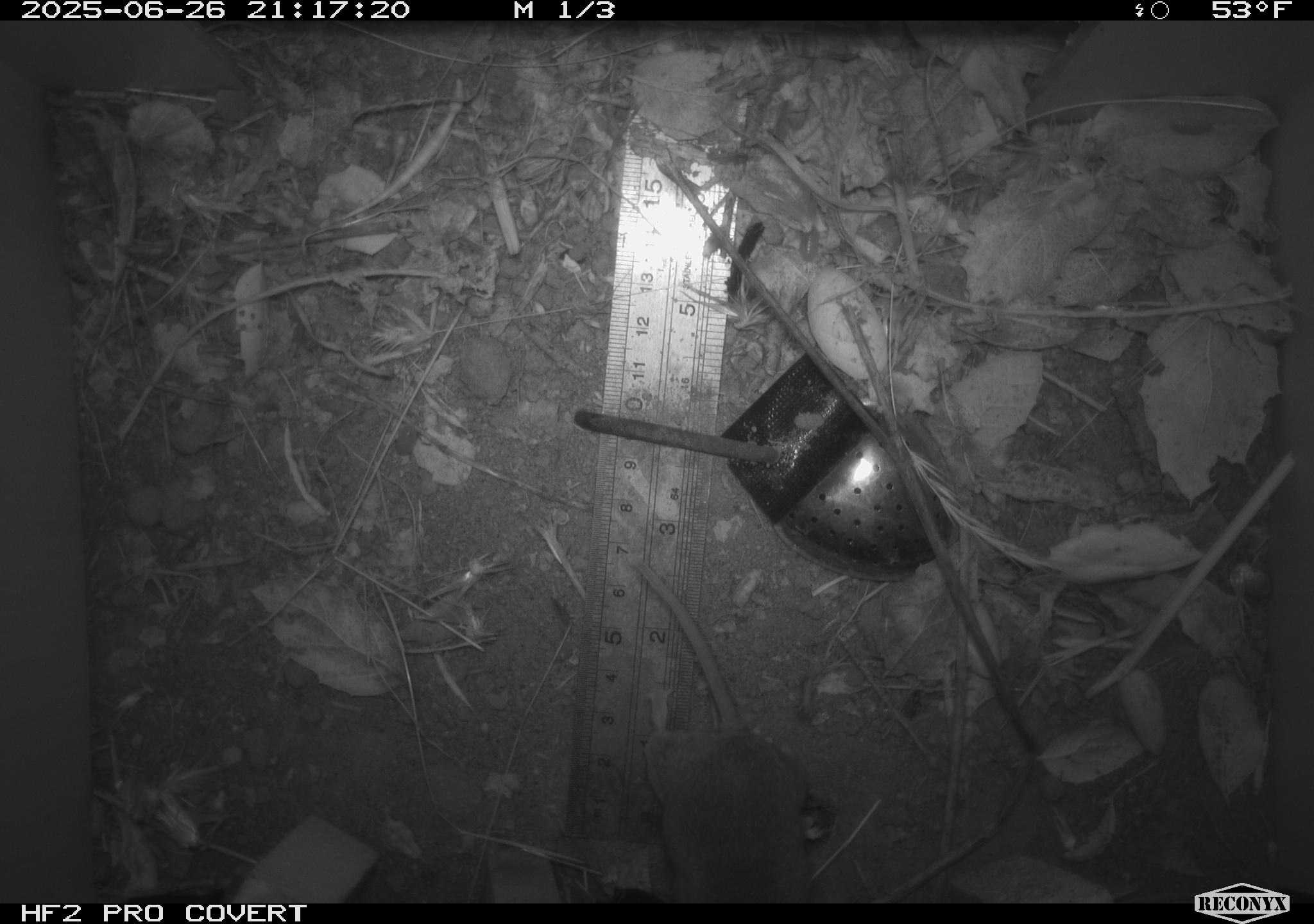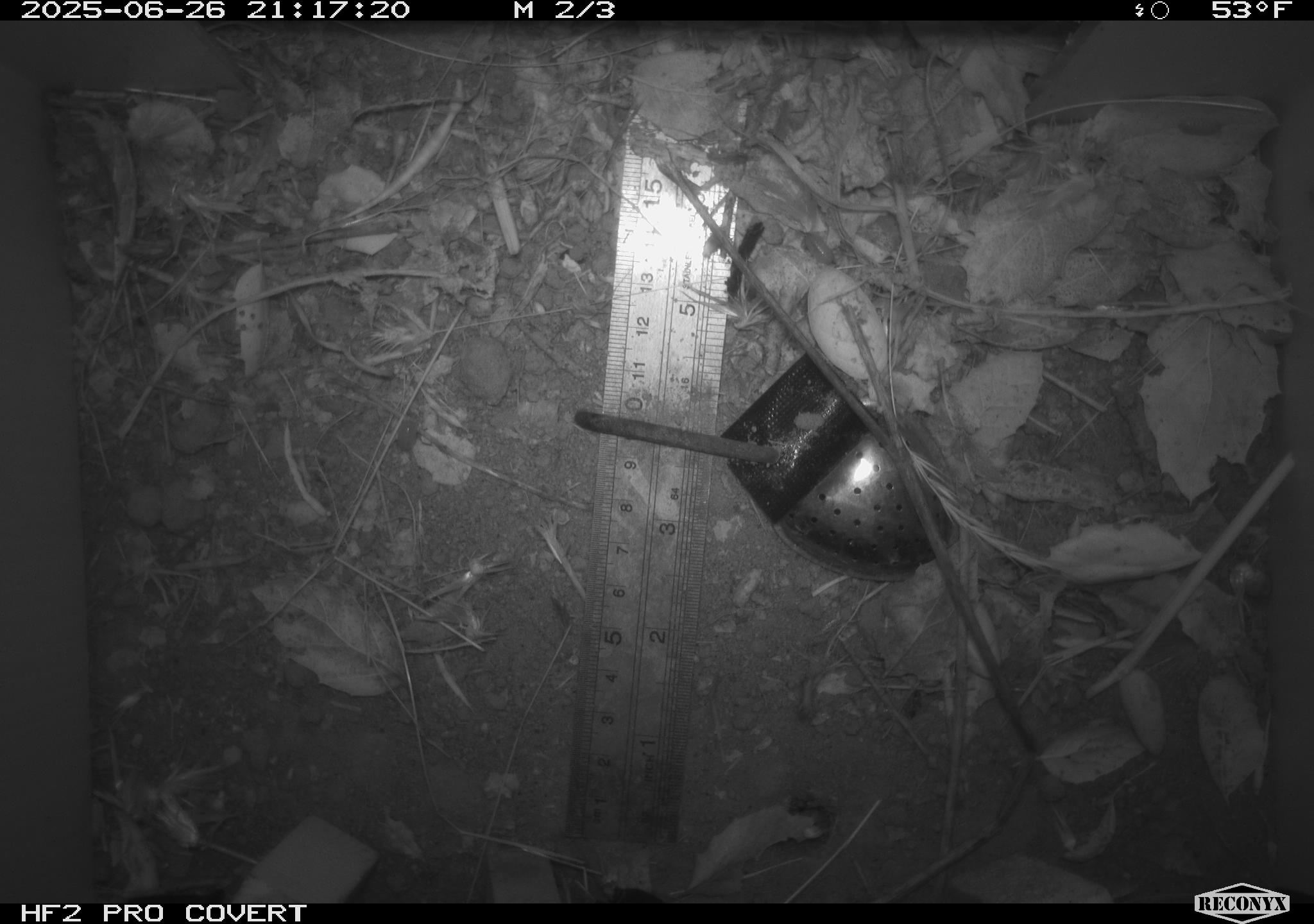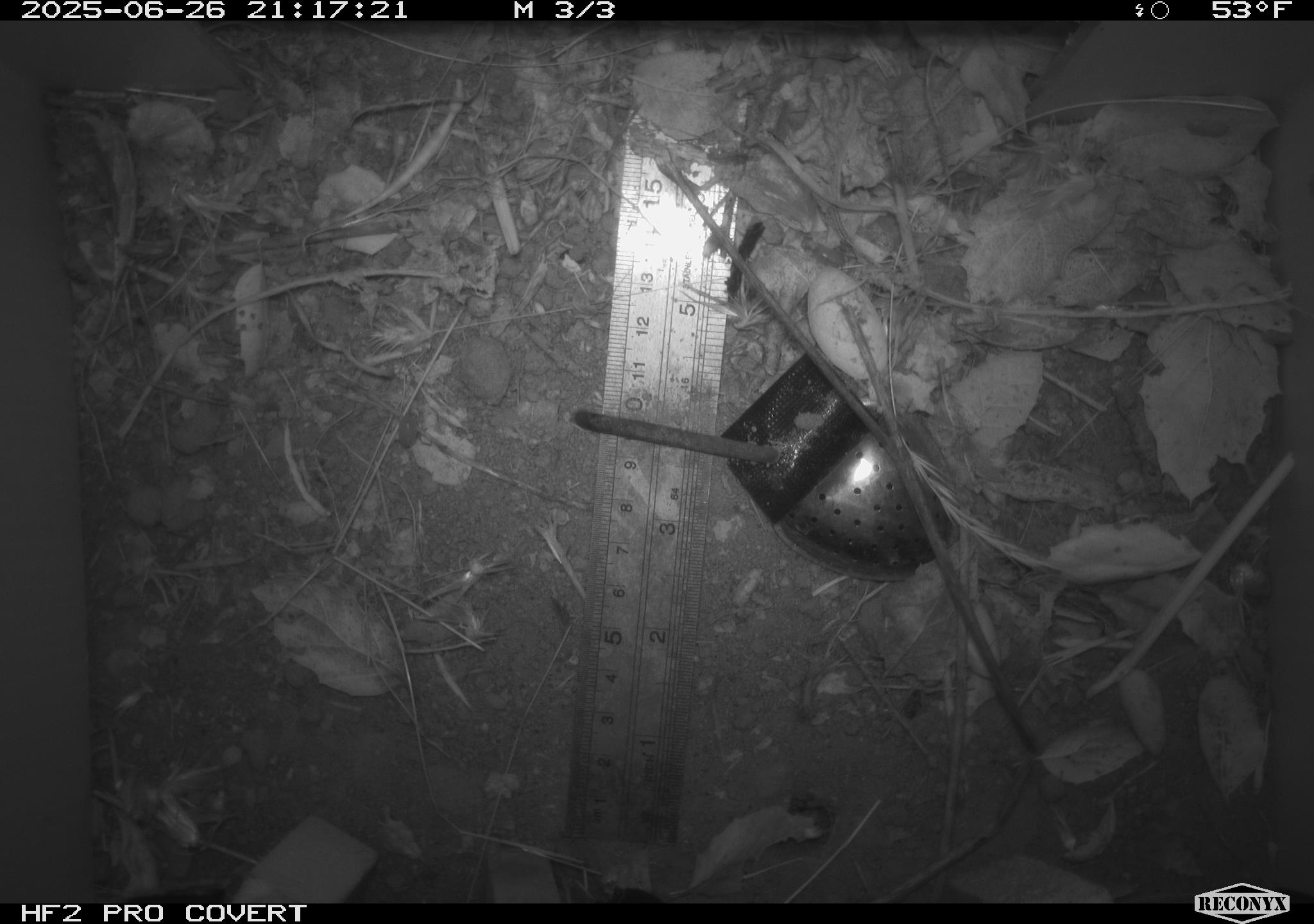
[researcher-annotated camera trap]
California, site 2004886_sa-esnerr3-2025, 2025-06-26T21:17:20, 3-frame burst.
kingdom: Animalia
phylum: Chordata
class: Mammalia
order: Rodentia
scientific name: Rodentia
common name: rodent